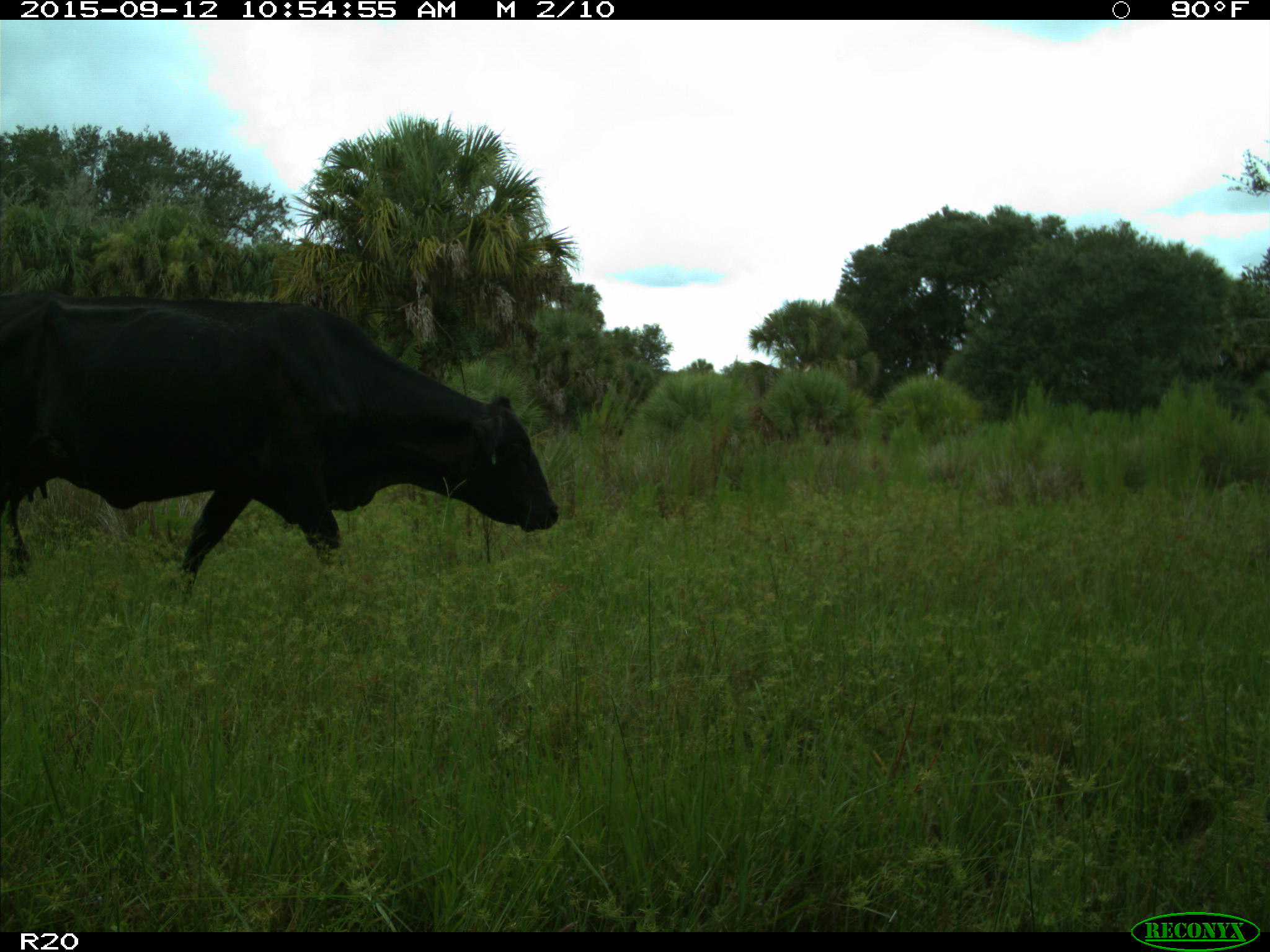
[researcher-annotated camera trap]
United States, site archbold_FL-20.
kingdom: Animalia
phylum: Chordata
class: Mammalia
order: Artiodactyla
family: Bovidae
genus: Bos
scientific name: Bos taurus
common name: domestic cow